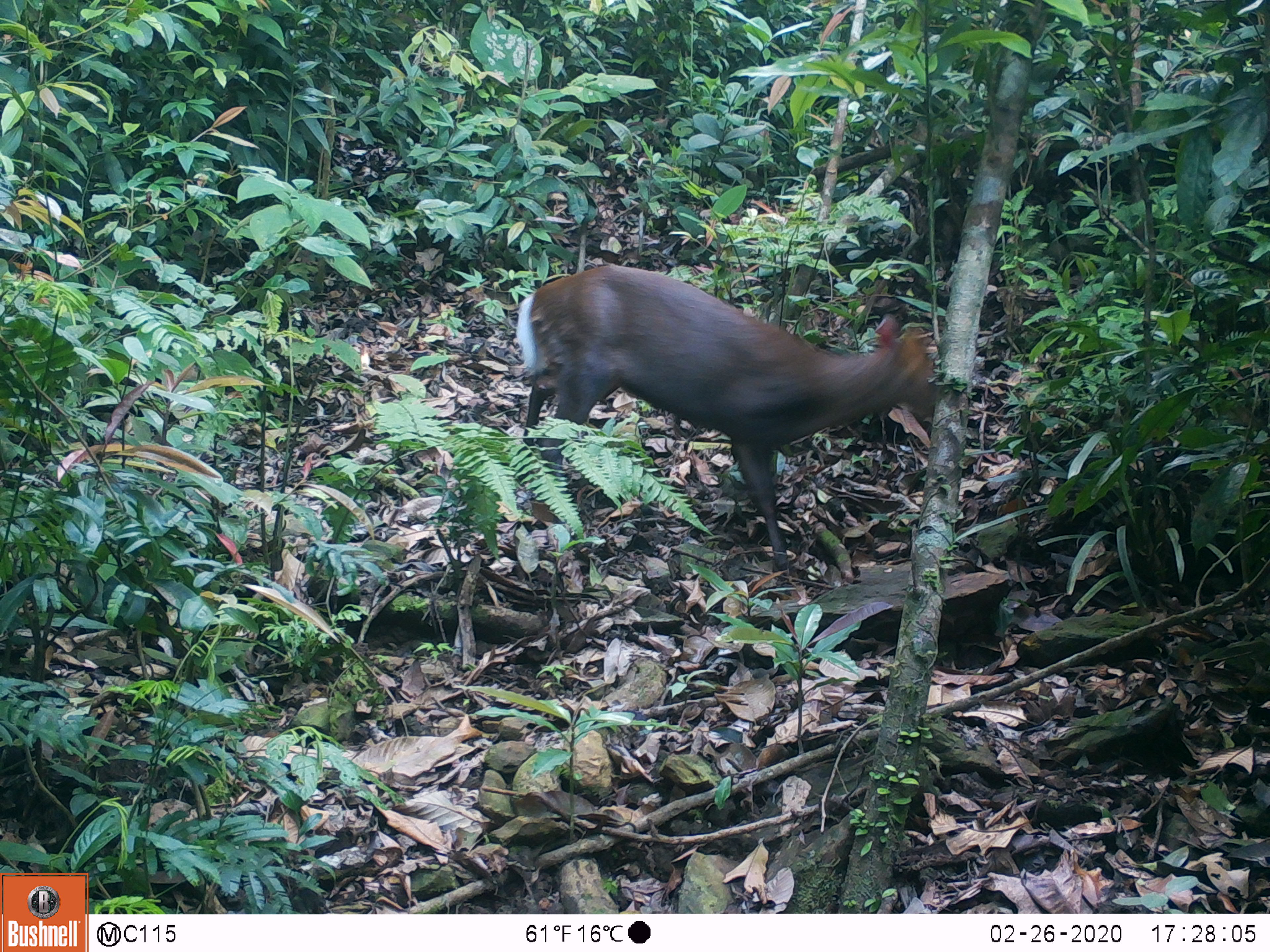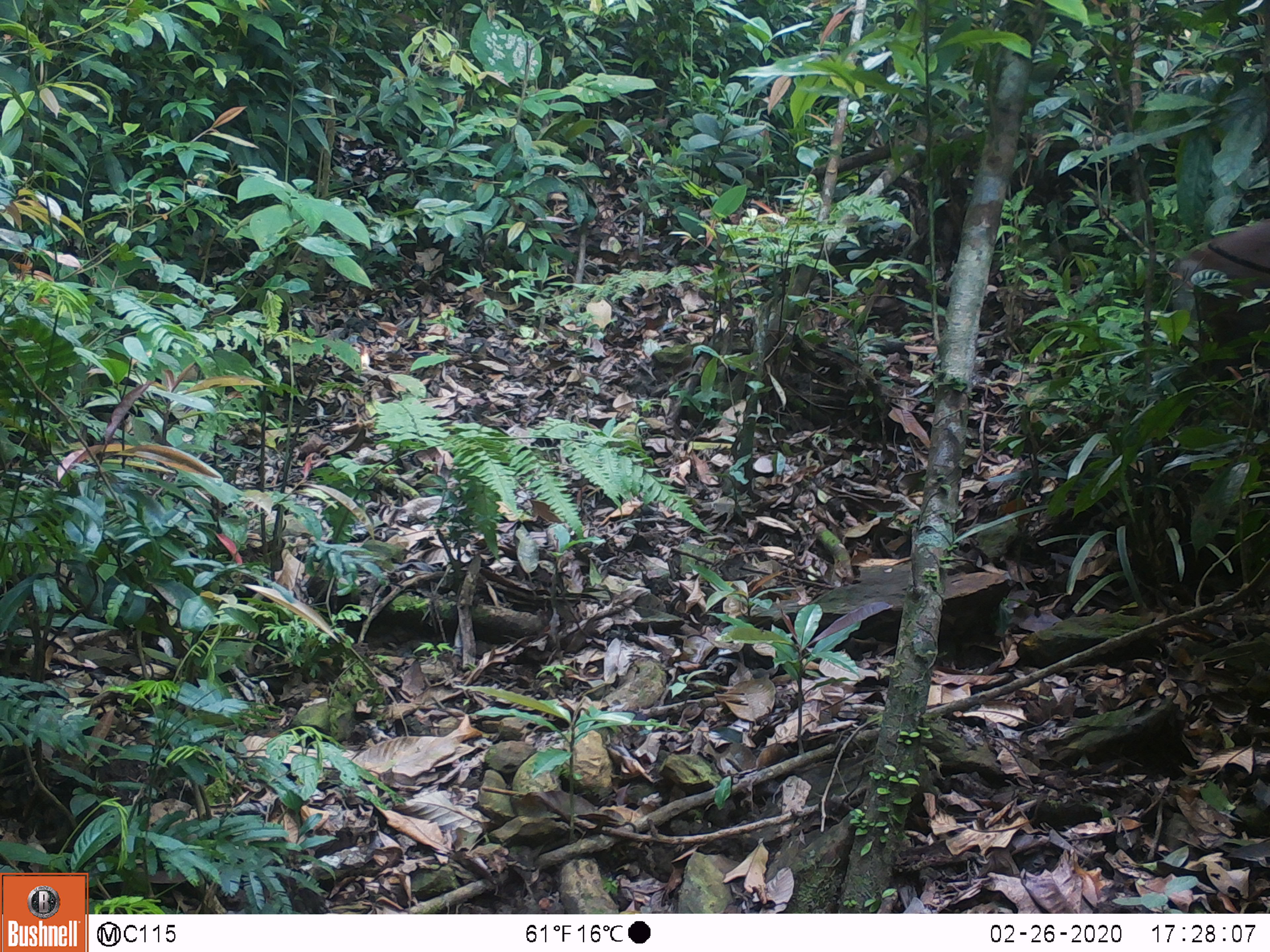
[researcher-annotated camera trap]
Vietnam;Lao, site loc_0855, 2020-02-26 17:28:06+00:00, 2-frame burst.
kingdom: Animalia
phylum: Chordata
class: Mammalia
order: Artiodactyla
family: Cervidae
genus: Muntiacus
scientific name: Muntiacus rooseveltorum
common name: roosevelt's muntjac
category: roosevelts muntjac group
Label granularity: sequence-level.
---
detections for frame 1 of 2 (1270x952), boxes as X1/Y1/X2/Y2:
roosevelts muntjac group: 508/259/942/578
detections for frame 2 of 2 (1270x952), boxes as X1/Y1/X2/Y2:
roosevelts muntjac group: 1172/215/1270/380